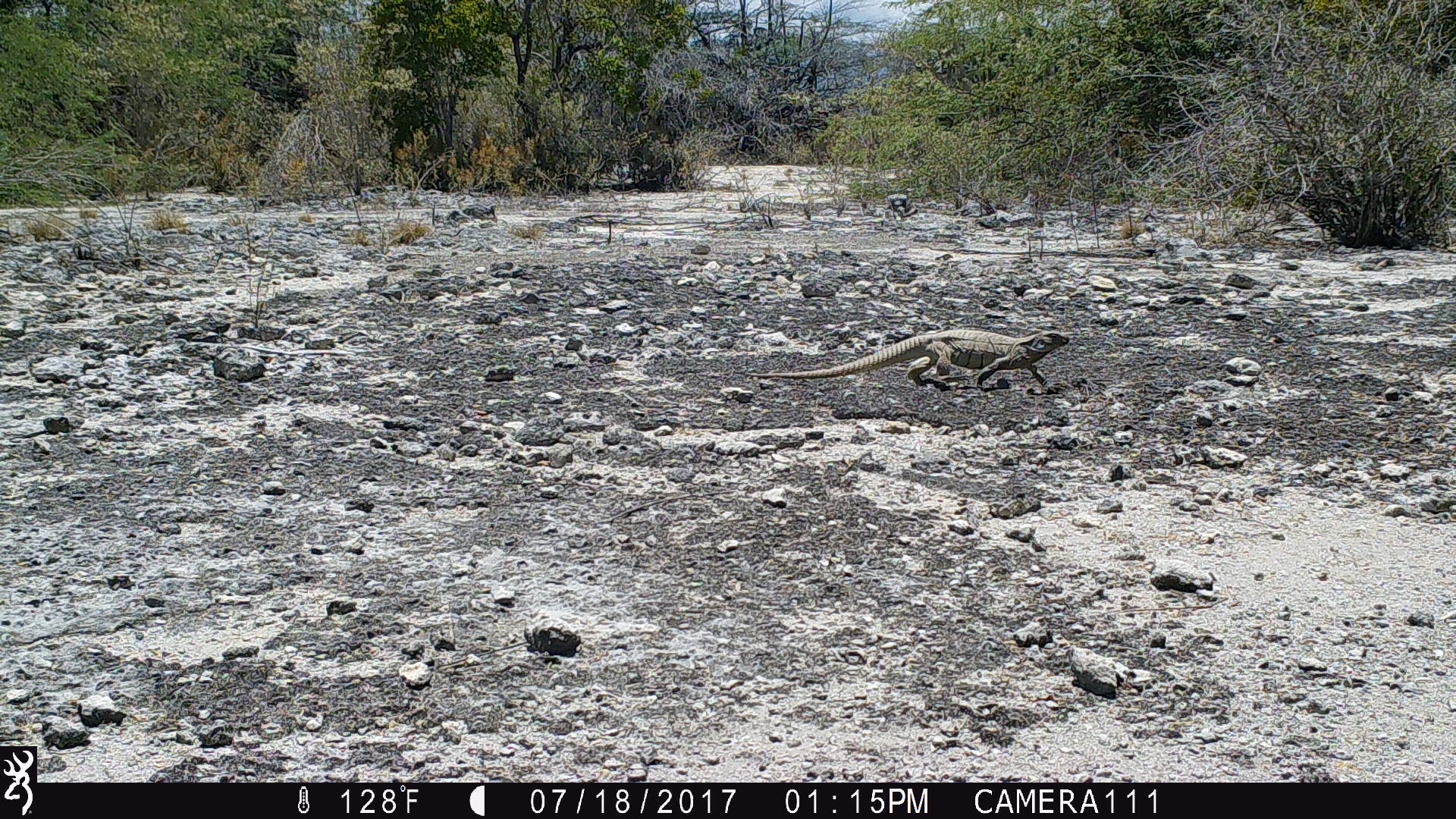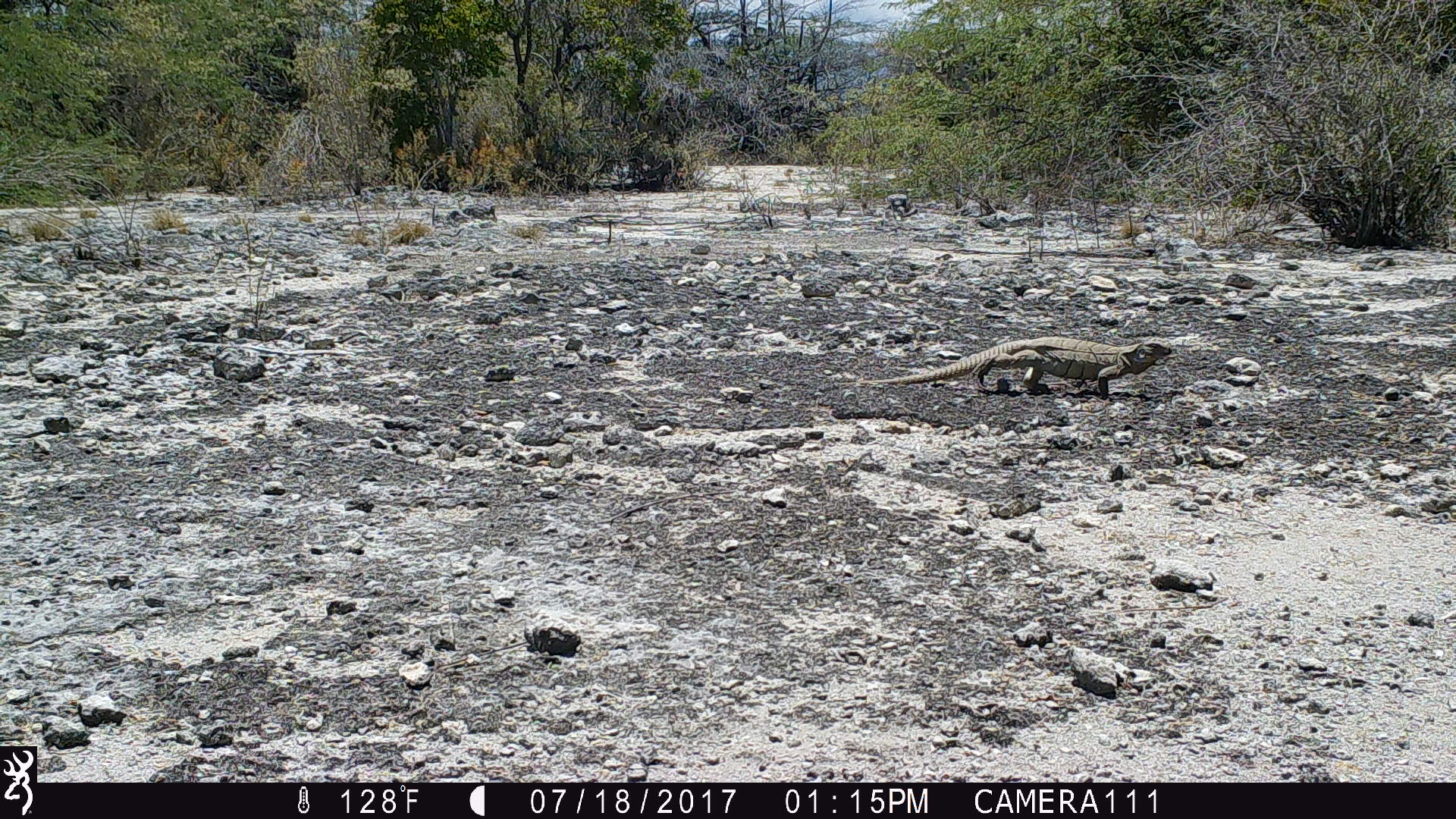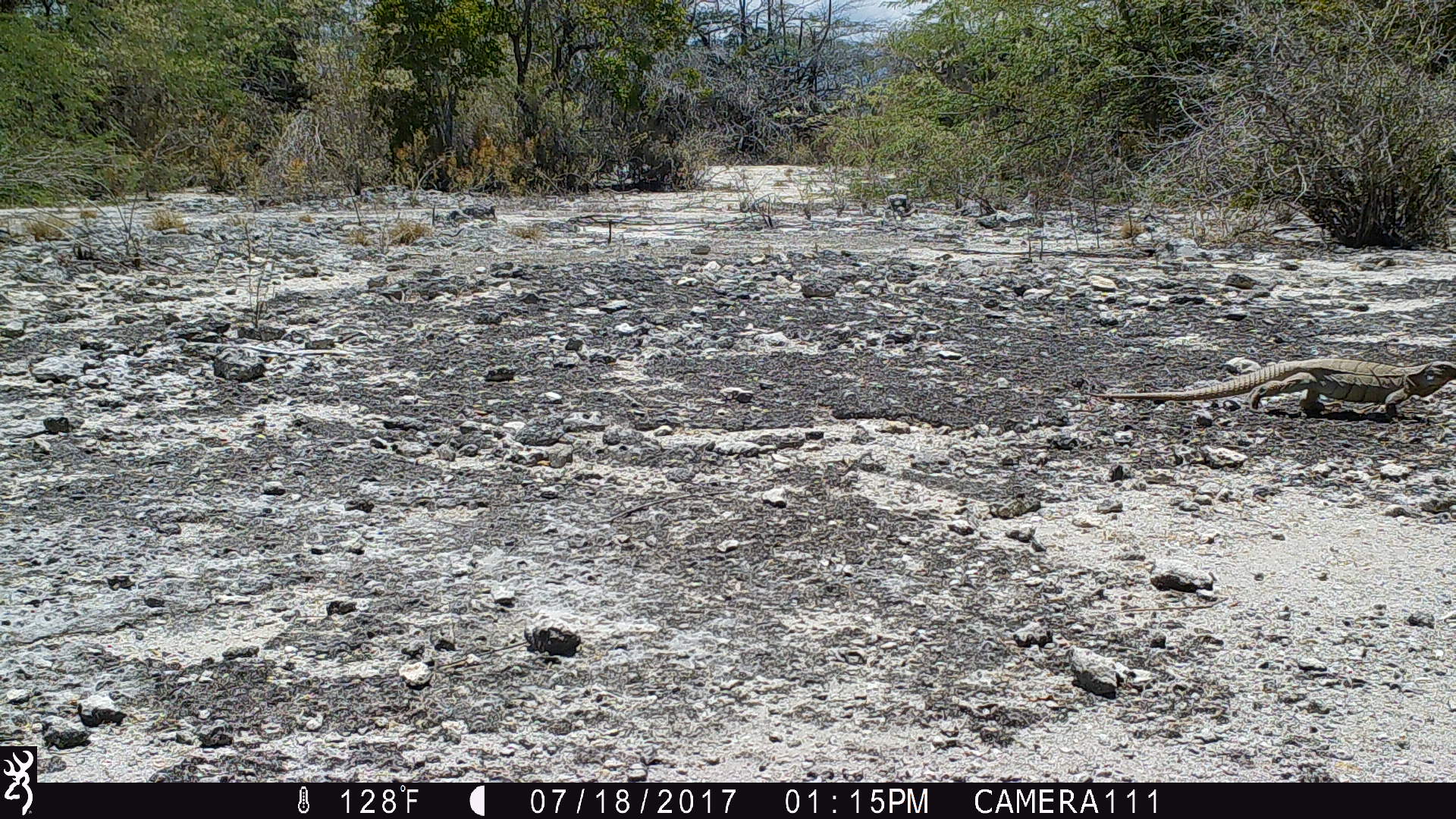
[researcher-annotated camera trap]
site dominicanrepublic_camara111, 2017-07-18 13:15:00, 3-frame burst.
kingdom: Animalia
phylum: Chordata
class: Reptilia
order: Squamata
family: Iguanidae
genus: Iguana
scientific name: Iguana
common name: typical iguanas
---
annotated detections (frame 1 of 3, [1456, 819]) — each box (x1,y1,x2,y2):
iguana: (755,327,1077,394)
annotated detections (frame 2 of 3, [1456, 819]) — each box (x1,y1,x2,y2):
iguana: (874,335,1171,399)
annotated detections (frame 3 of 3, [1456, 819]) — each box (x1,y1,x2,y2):
iguana: (1081,343,1456,421)